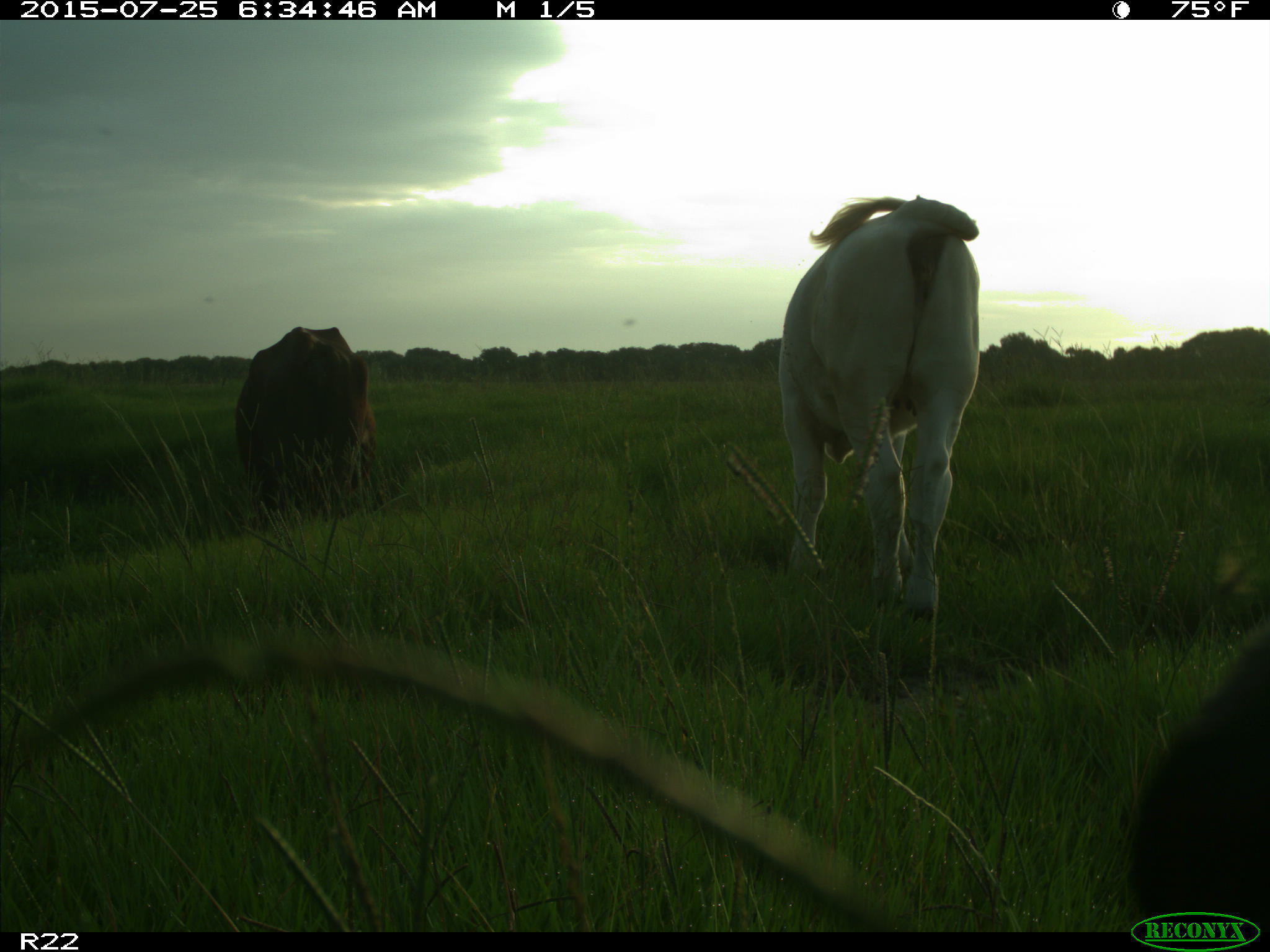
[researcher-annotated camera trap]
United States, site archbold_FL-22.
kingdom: Animalia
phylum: Chordata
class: Mammalia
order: Artiodactyla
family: Bovidae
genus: Bos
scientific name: Bos taurus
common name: domestic cow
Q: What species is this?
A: Bos taurus (domestic cow).